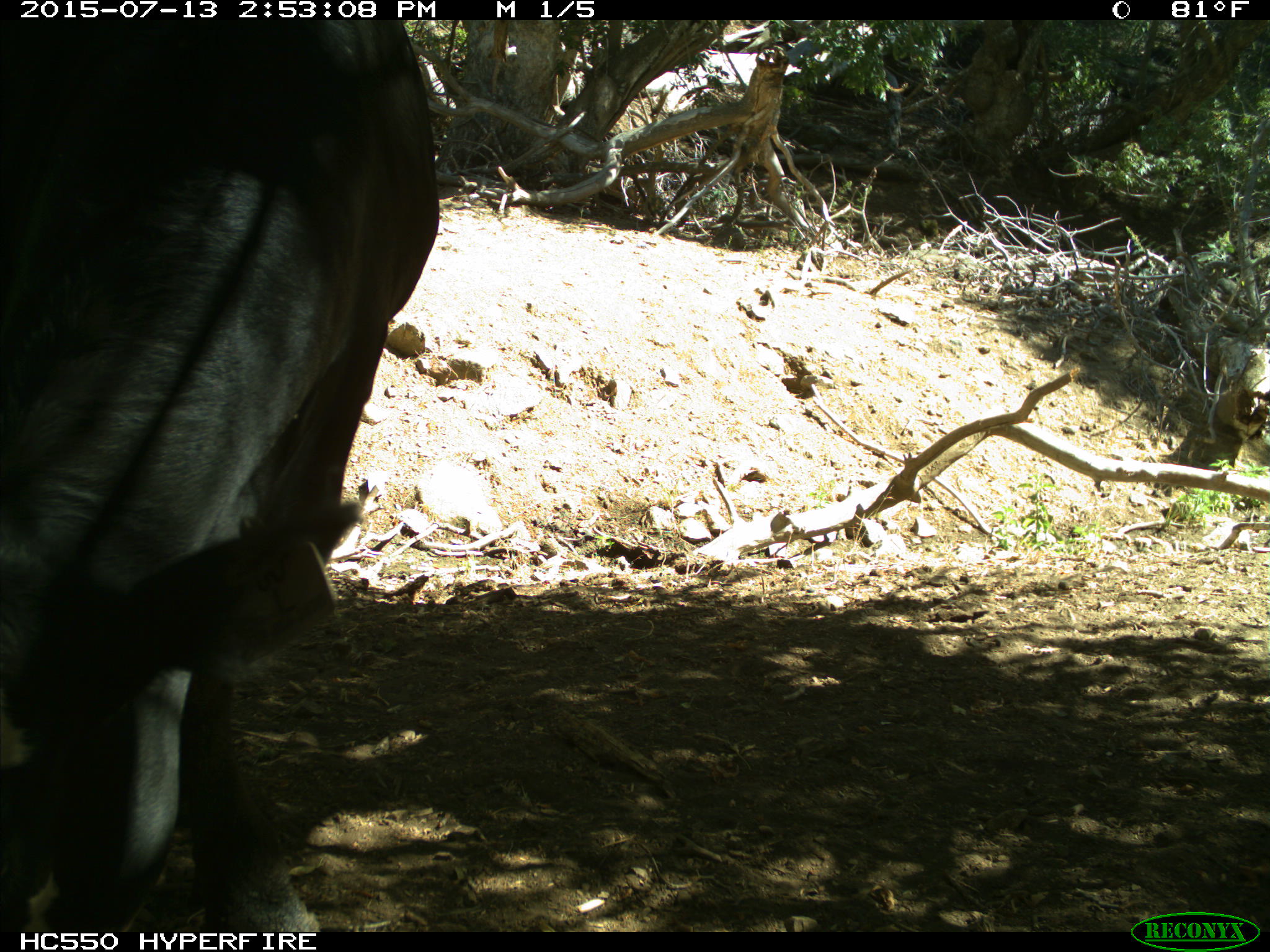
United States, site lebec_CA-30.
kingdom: Animalia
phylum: Chordata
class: Mammalia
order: Artiodactyla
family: Bovidae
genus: Bos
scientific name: Bos taurus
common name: domestic cow